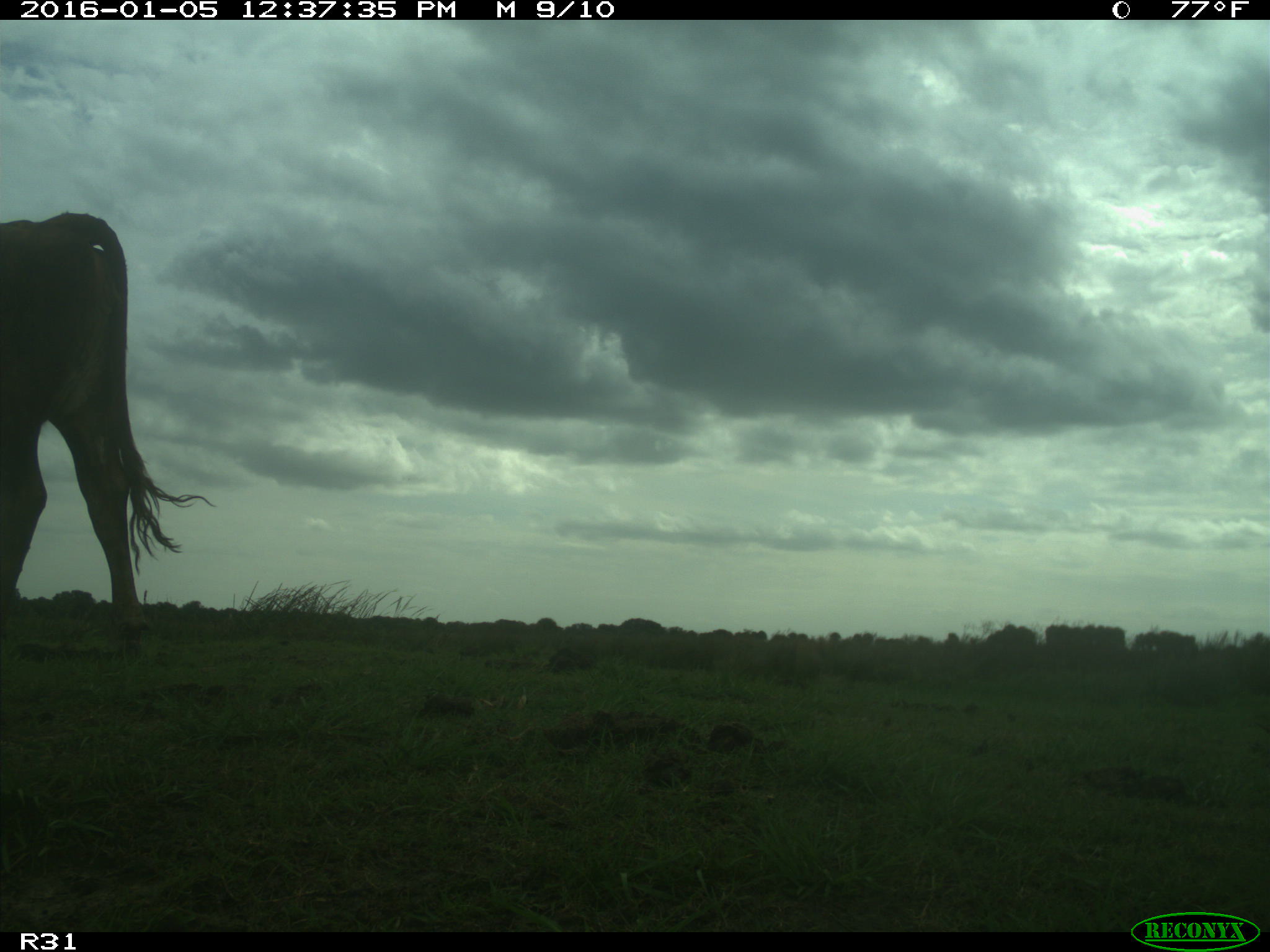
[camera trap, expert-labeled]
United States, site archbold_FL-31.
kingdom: Animalia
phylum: Chordata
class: Mammalia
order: Artiodactyla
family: Bovidae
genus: Bos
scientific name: Bos taurus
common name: domestic cow